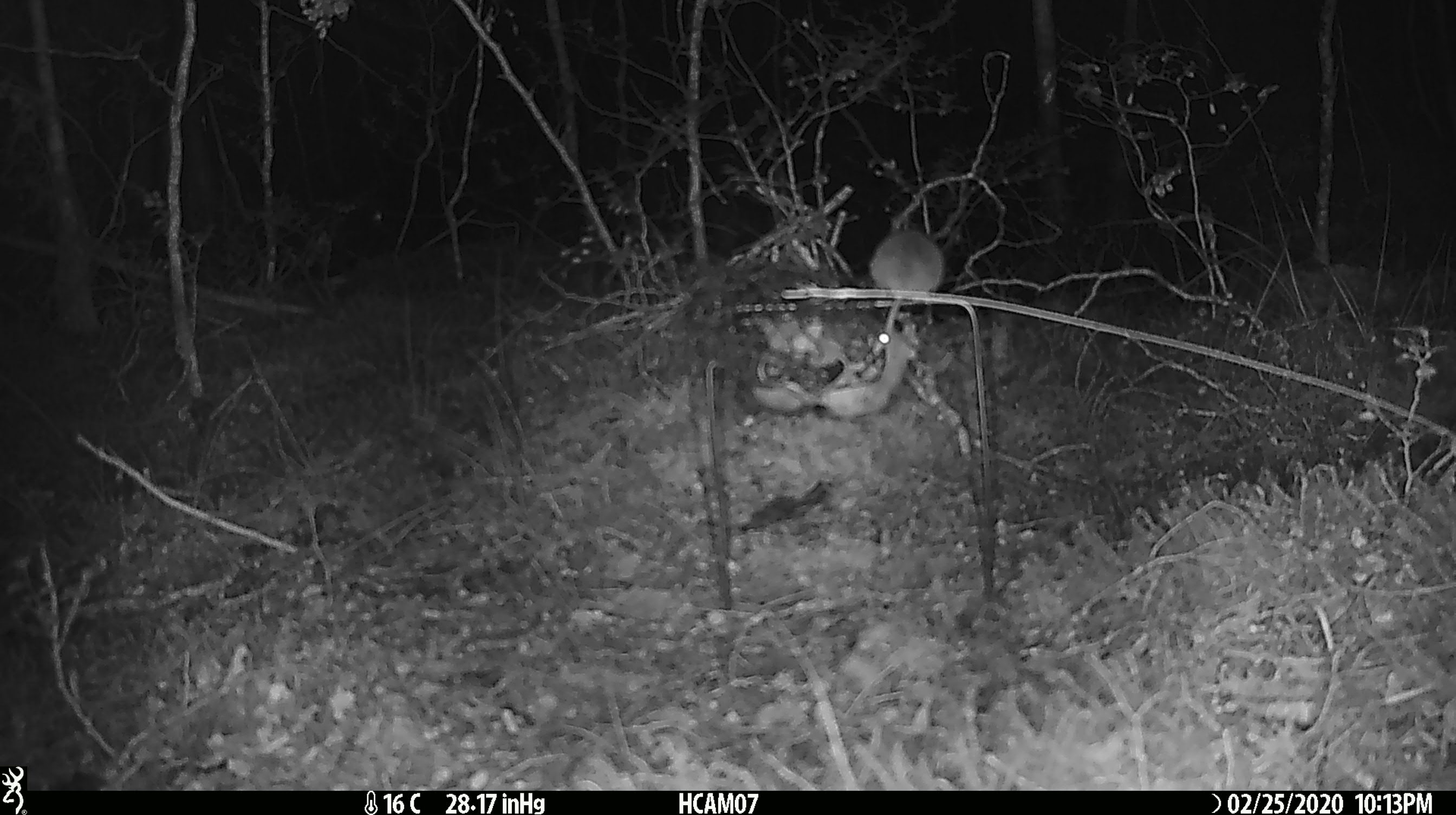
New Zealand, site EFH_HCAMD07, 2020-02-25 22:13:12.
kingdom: Animalia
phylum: Chordata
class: Mammalia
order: Rodentia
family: Muridae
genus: Mus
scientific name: Mus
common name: mouse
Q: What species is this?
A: Mouse (Mus).